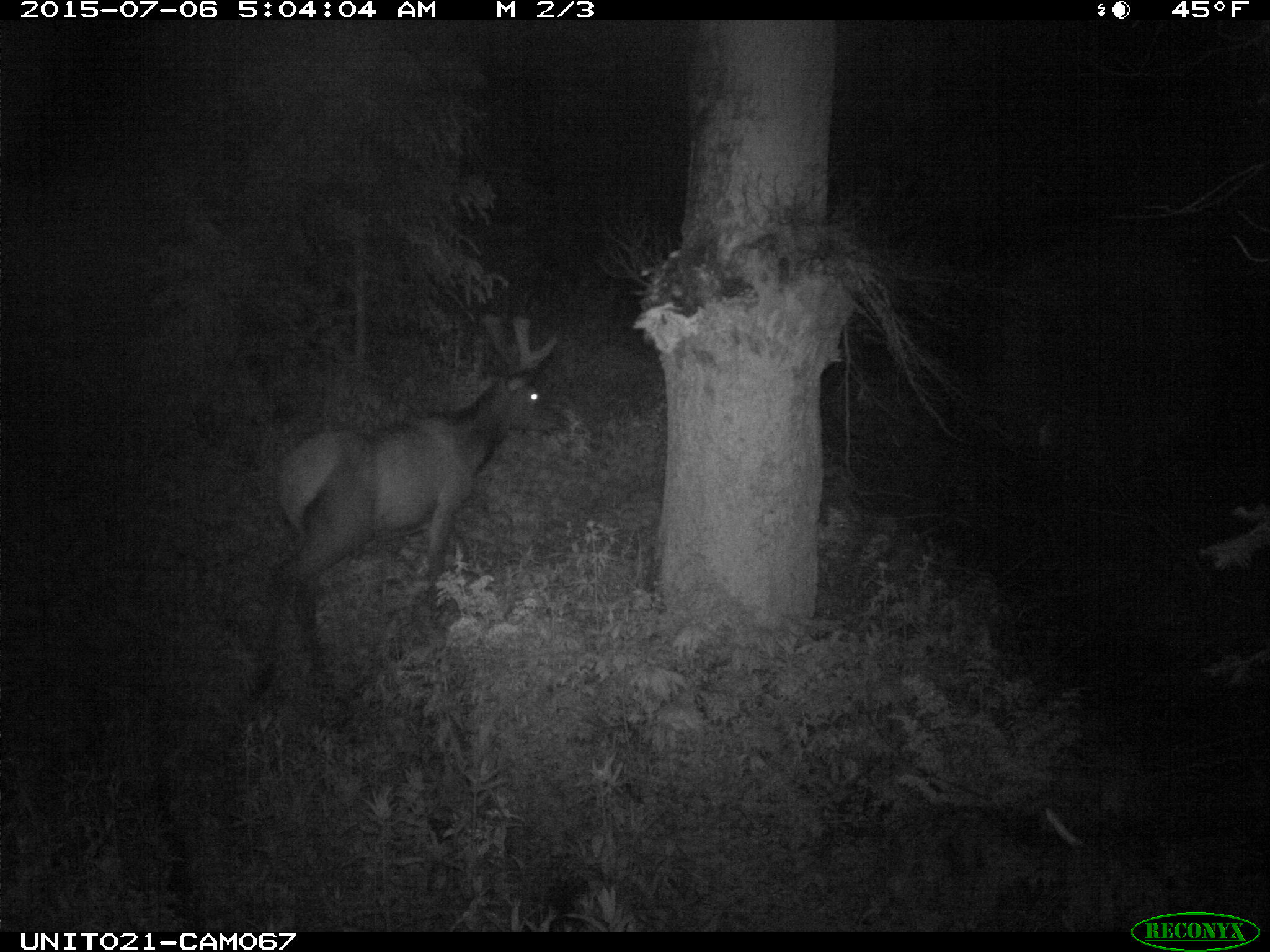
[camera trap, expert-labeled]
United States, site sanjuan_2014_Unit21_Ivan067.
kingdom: Animalia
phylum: Chordata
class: Mammalia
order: Artiodactyla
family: Cervidae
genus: Cervus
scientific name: Cervus elaphus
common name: red deer